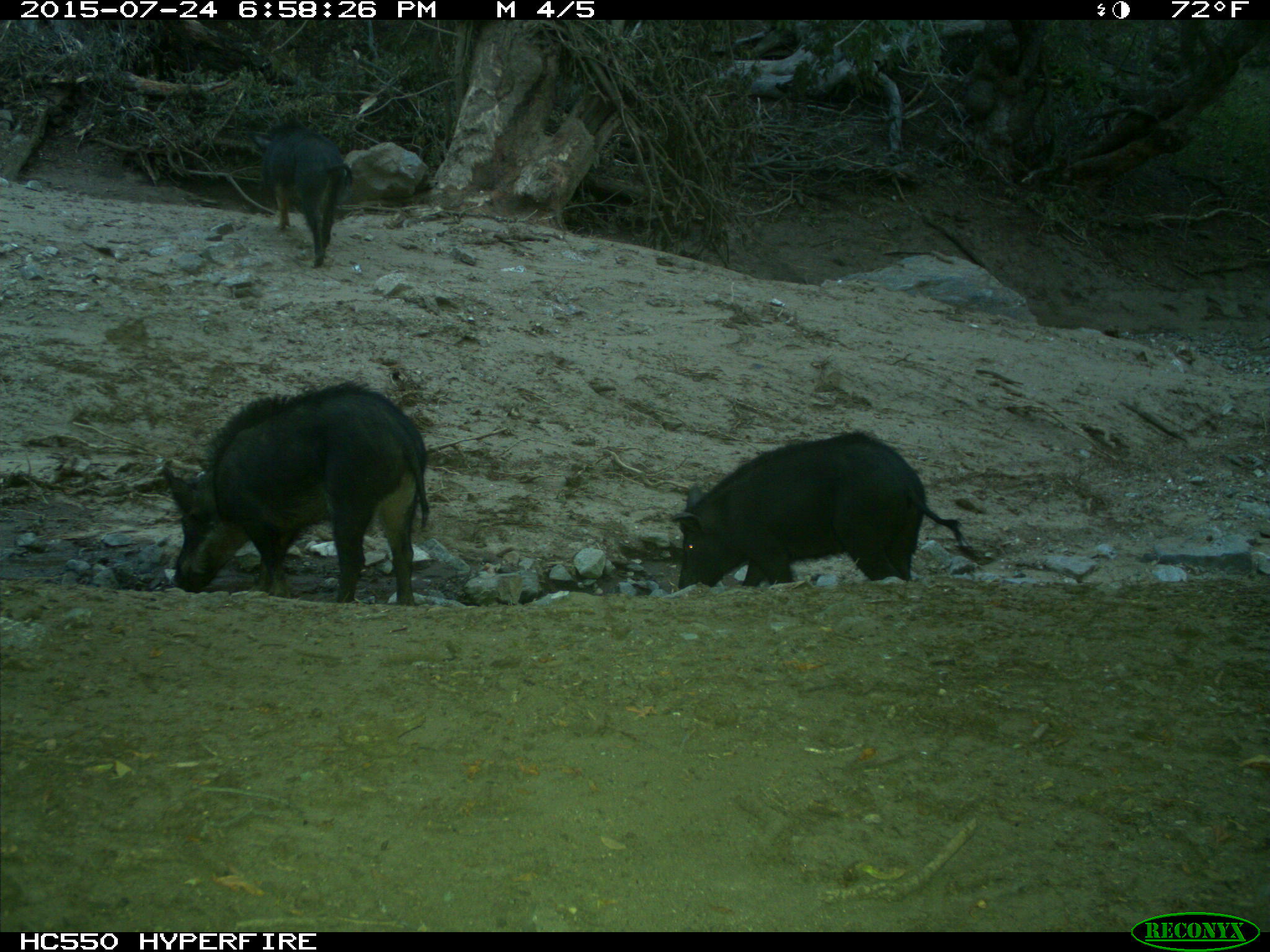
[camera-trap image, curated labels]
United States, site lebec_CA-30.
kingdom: Animalia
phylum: Chordata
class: Mammalia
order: Artiodactyla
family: Suidae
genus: Sus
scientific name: Sus scrofa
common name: wild boar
Sus scrofa (wild boar).